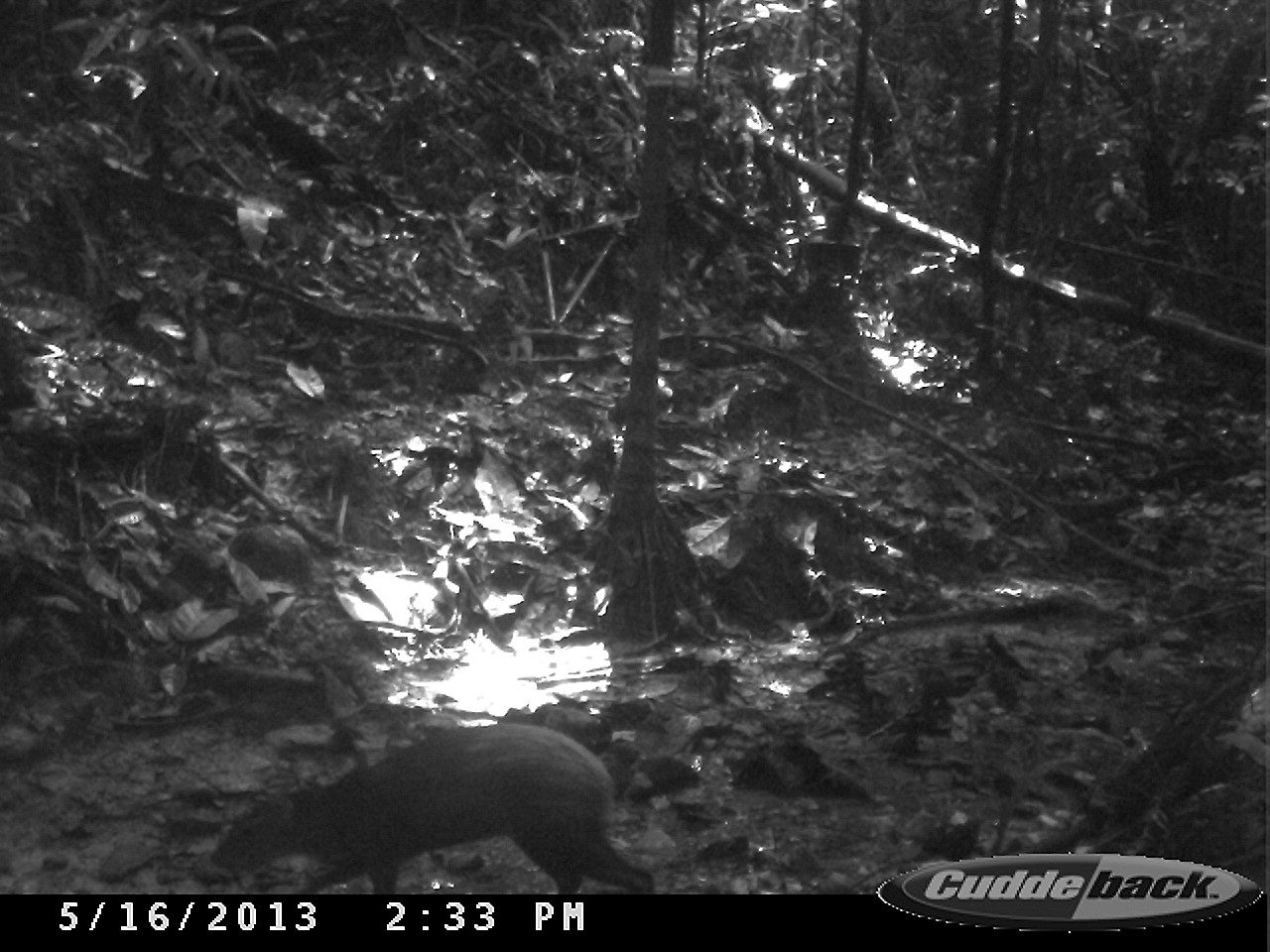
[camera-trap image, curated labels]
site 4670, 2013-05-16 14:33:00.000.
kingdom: Animalia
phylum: Chordata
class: Mammalia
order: Rodentia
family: Dasyproctidae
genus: Dasyprocta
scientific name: Dasyprocta leporina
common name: red-rumped agouti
Dasyprocta leporina (red-rumped agouti), count 1, age adult.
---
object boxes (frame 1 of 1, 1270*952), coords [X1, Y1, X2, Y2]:
dasyprocta leporina: [207, 720, 655, 895]